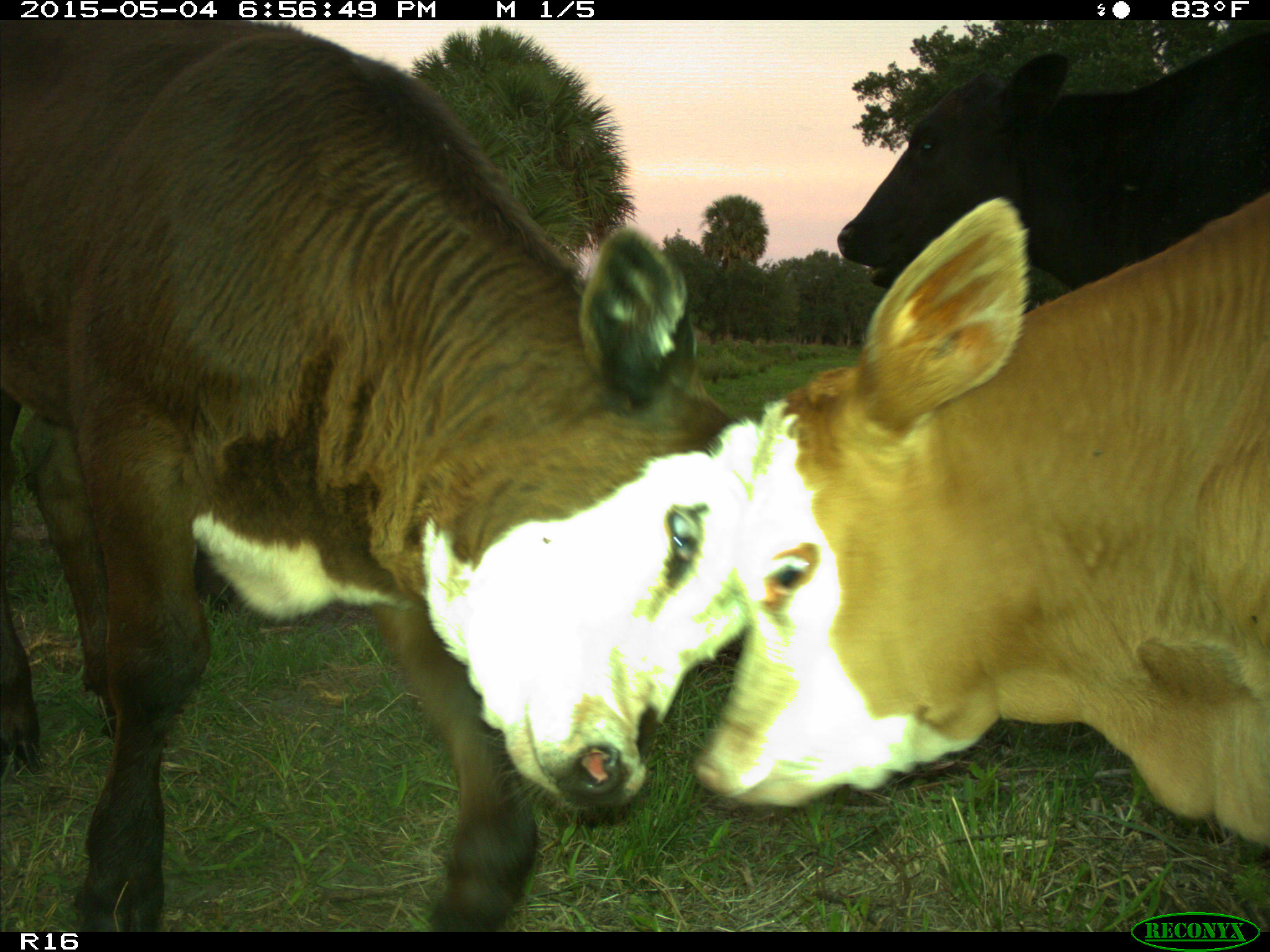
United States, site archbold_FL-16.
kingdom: Animalia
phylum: Chordata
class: Mammalia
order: Artiodactyla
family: Bovidae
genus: Bos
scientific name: Bos taurus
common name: domestic cow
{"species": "Bos taurus (domestic cow)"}